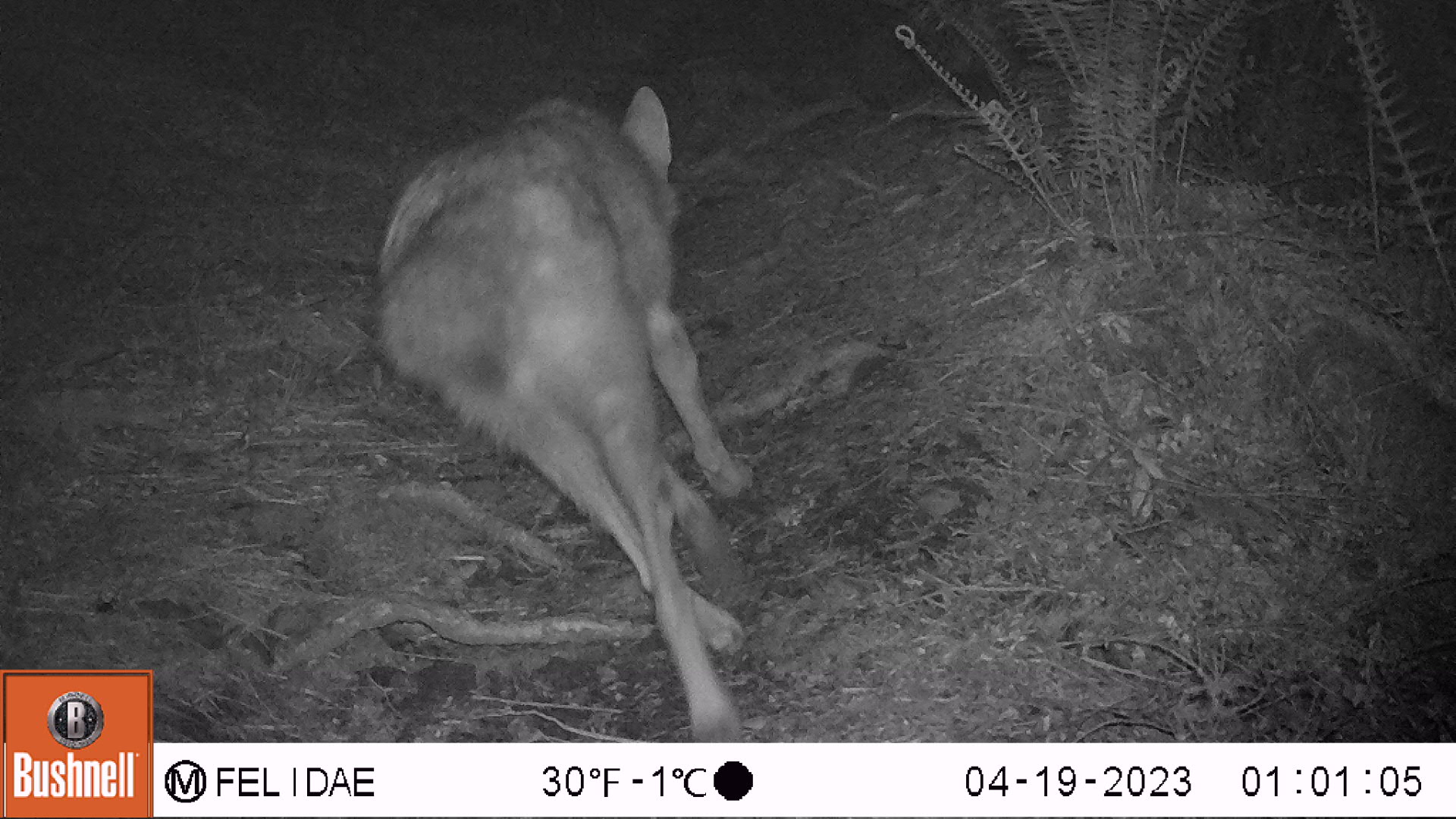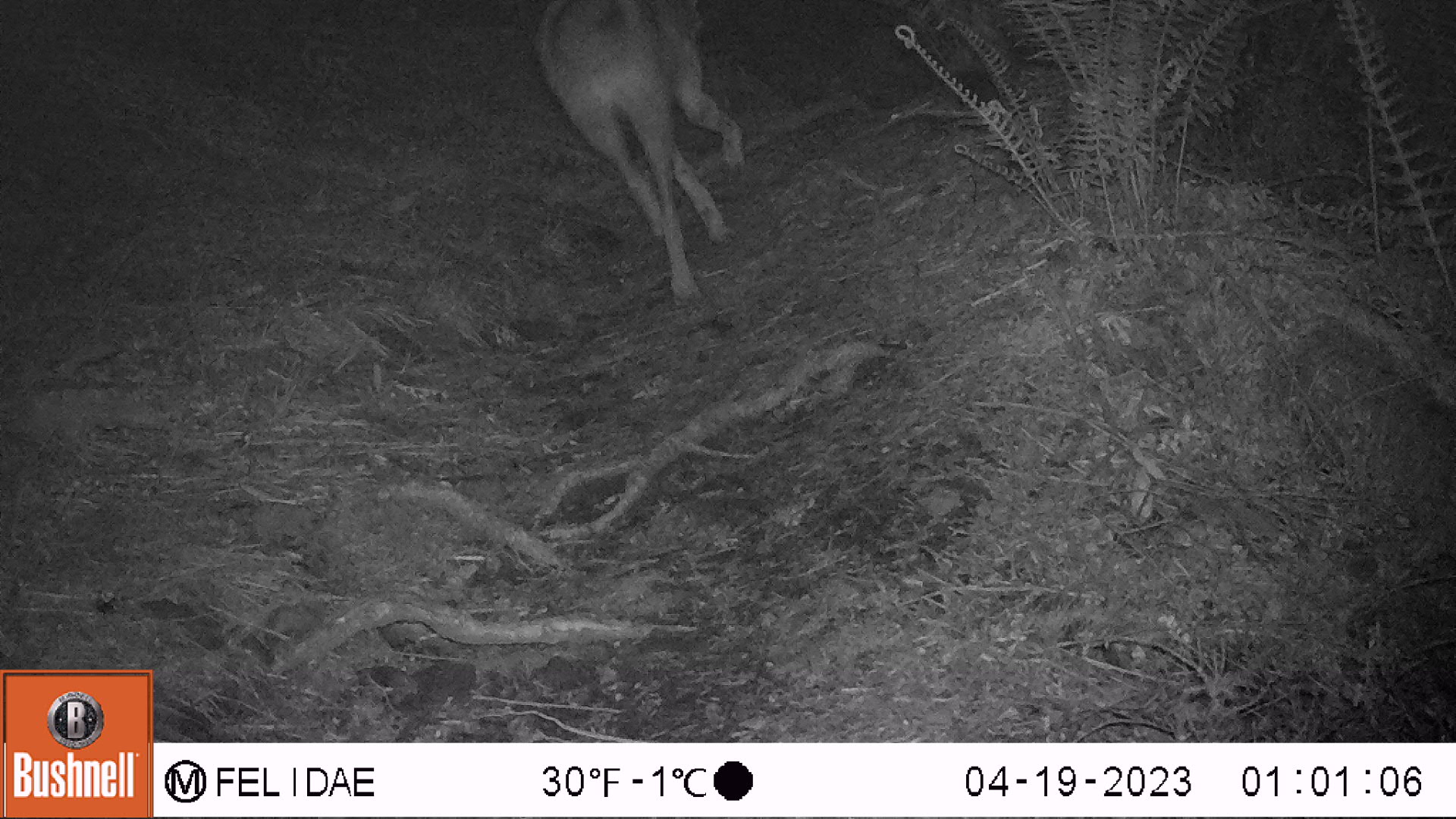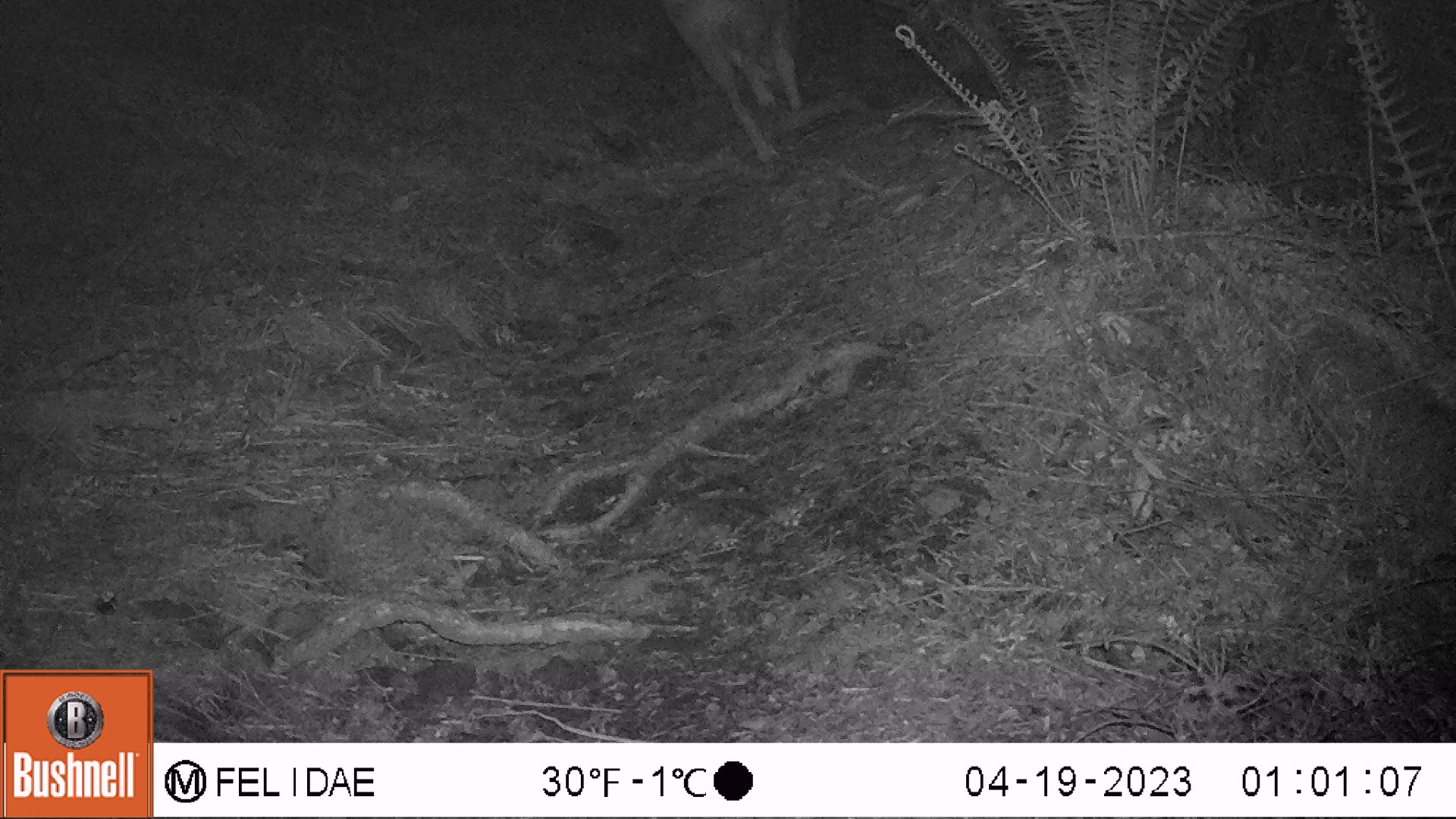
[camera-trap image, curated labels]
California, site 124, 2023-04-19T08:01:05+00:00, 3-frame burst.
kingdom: Animalia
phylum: Chordata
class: Mammalia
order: Carnivora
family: Canidae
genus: Canis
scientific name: Canis latrans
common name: coyote